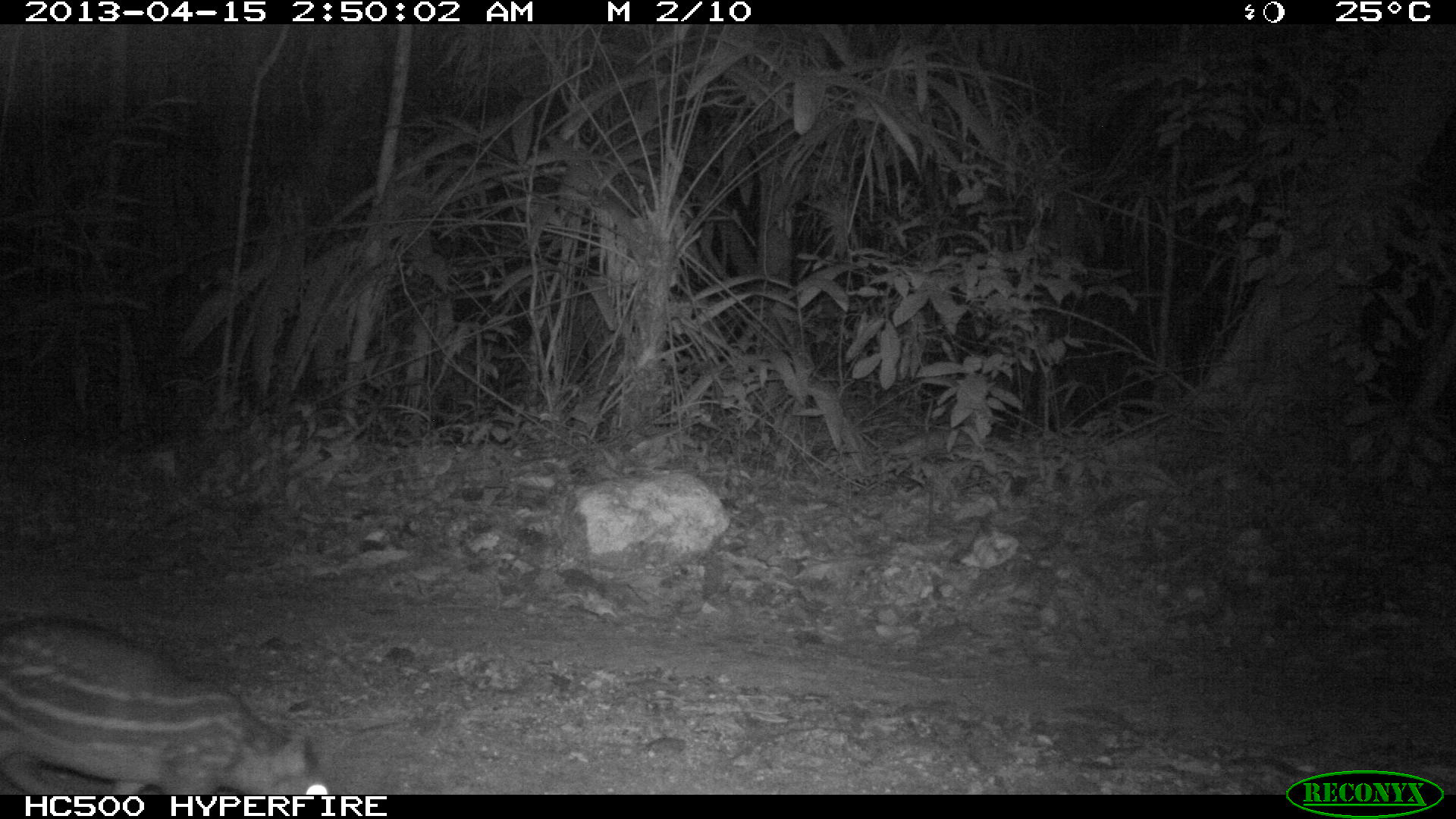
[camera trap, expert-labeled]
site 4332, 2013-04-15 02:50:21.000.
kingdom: Animalia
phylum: Chordata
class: Mammalia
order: Rodentia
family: Cuniculidae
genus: Cuniculus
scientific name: Cuniculus paca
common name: lowland paca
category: agouti paca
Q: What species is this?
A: Agouti paca (lowland paca) (Cuniculus paca).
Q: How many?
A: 1.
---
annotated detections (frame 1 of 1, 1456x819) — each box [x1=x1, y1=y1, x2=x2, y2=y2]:
agouti paca: [x1=0, y1=616, x2=328, y2=793]